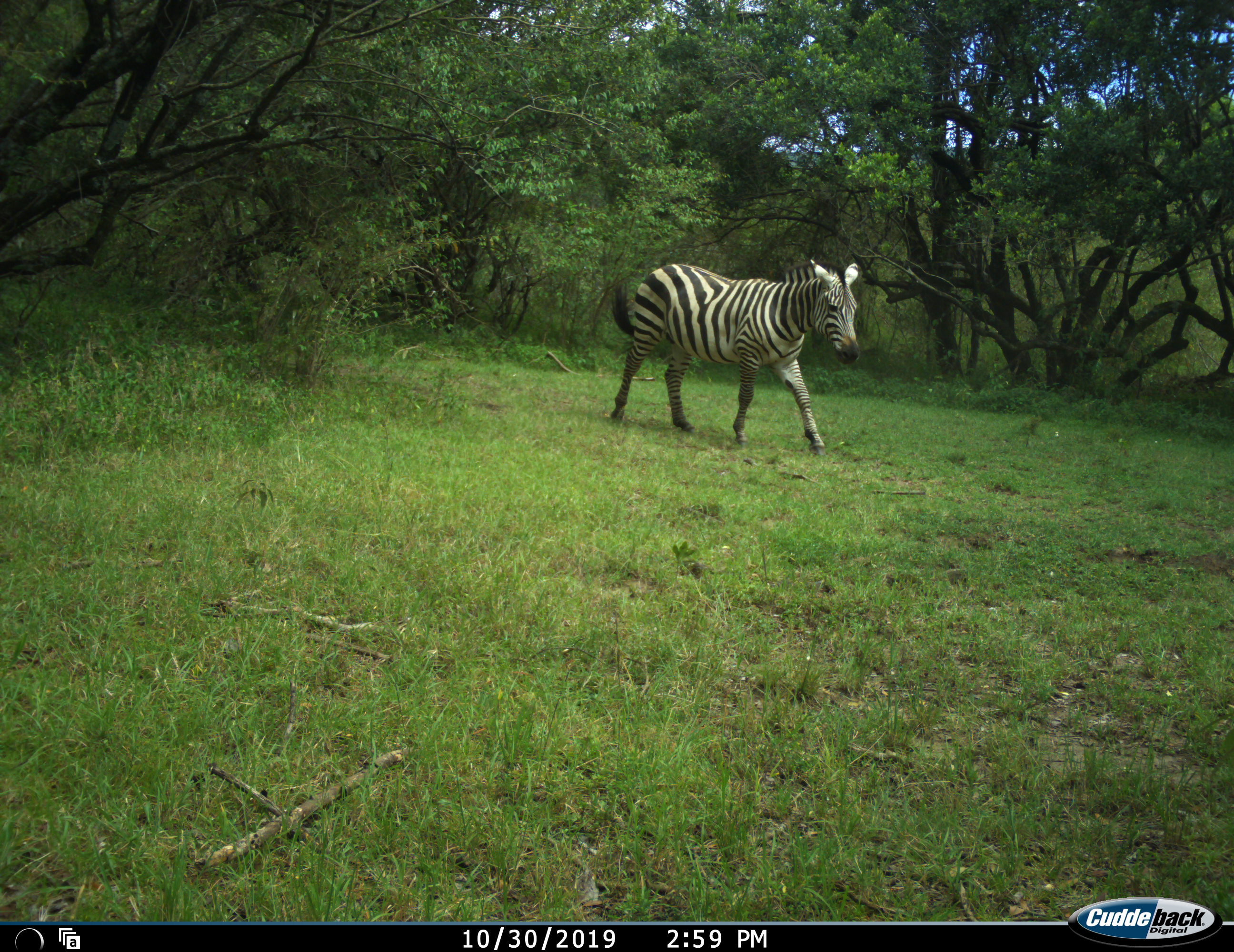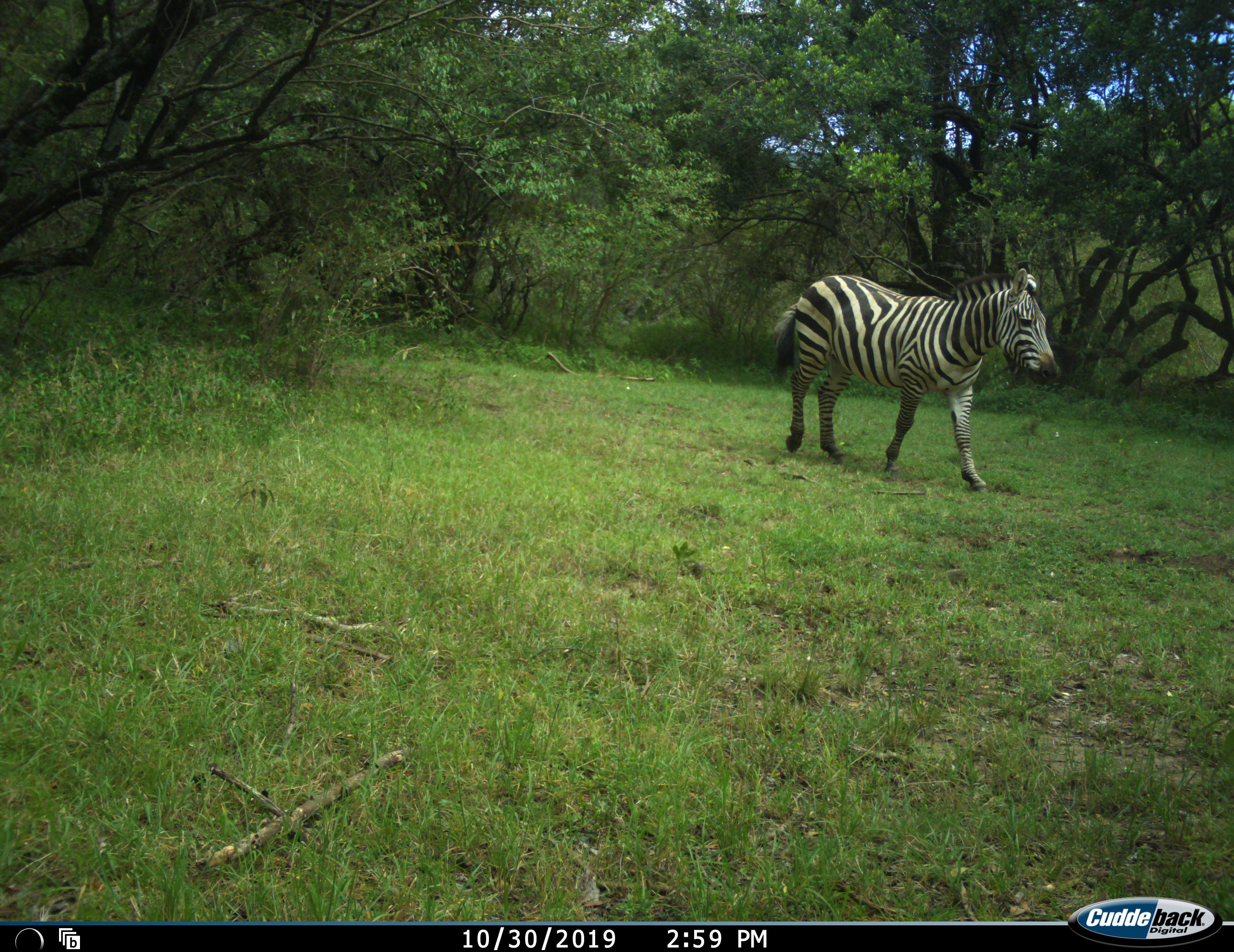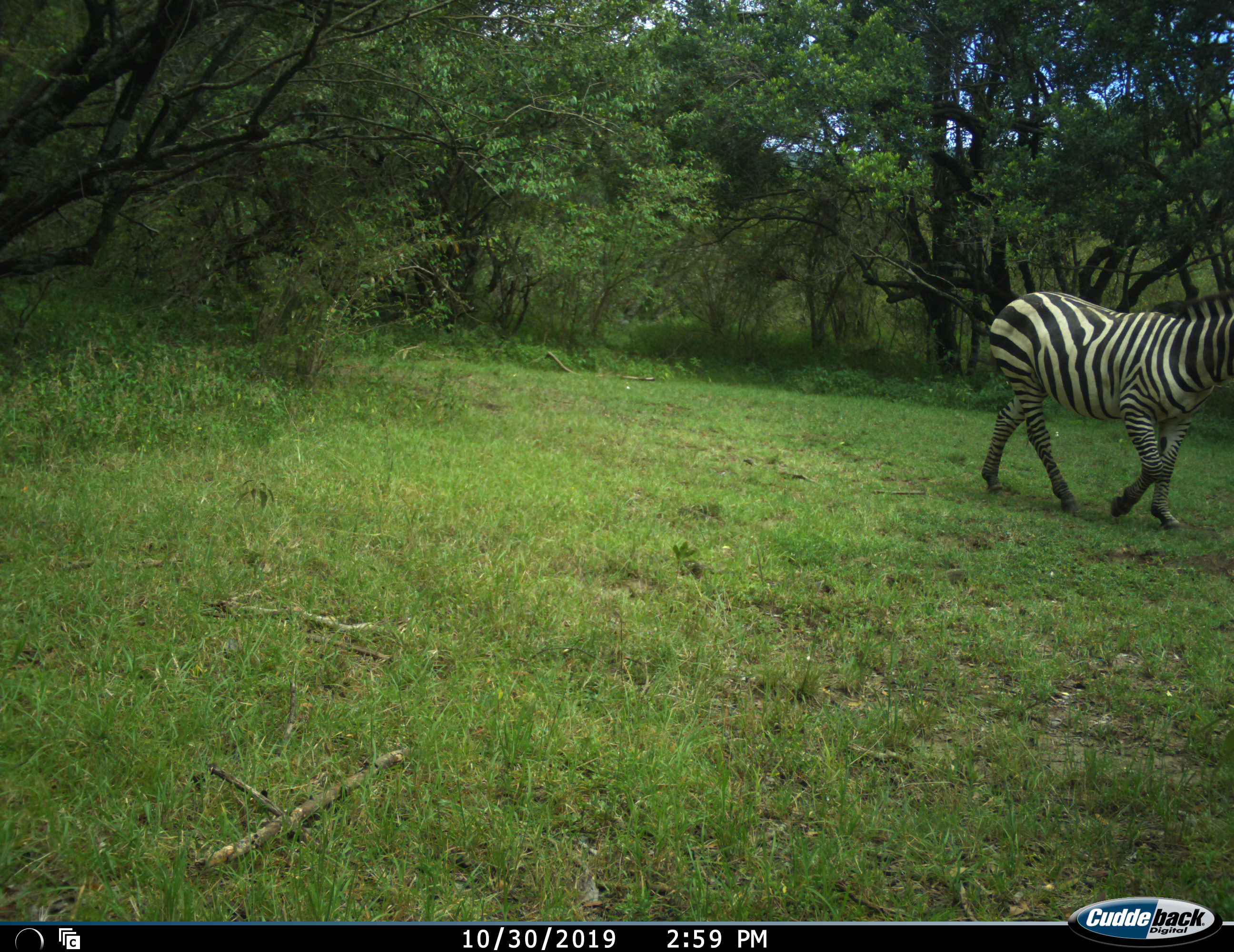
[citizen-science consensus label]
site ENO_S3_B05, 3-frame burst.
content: unidentified animal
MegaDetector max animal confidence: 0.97